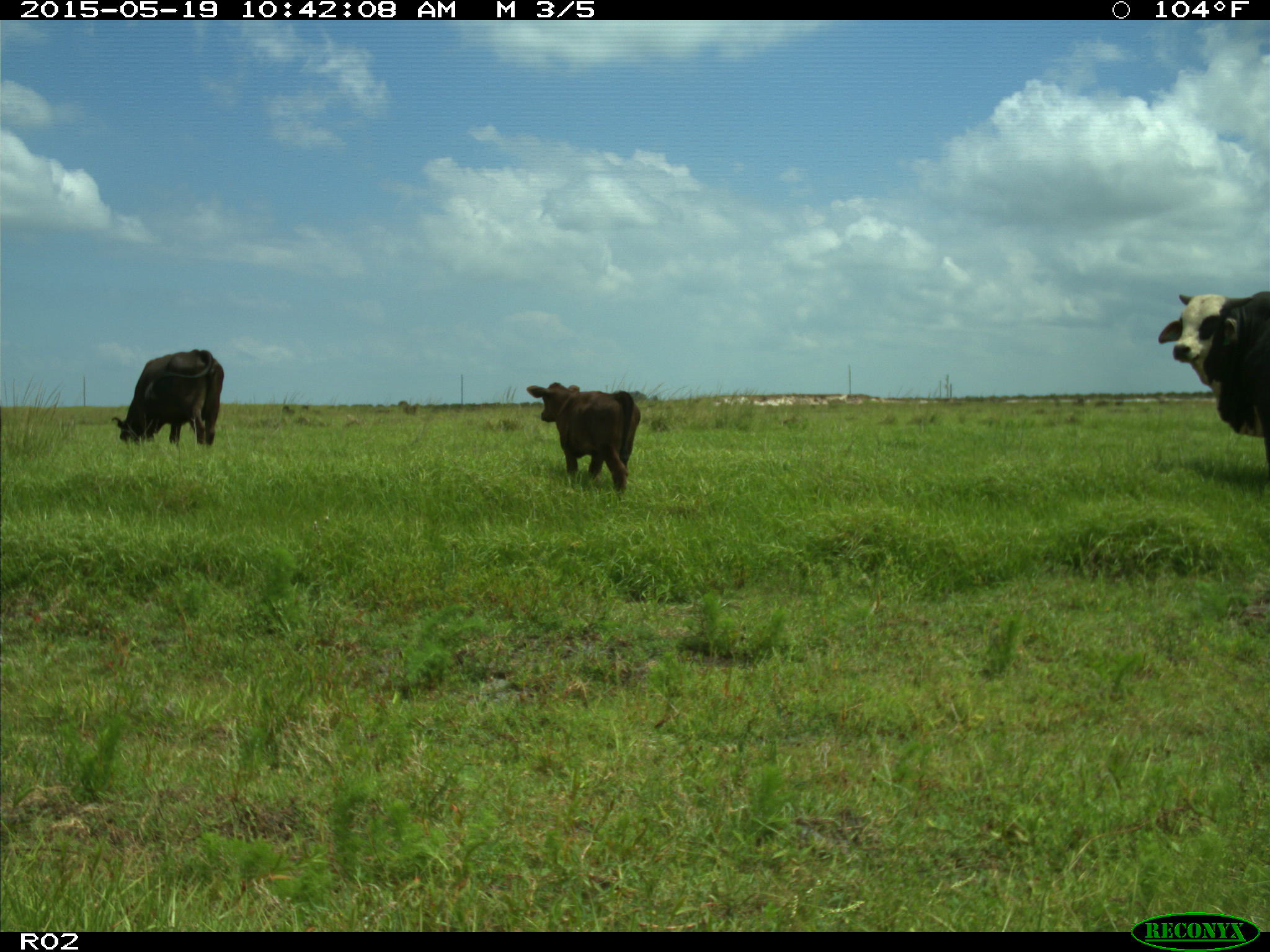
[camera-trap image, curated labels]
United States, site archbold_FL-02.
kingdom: Animalia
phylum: Chordata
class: Mammalia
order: Artiodactyla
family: Bovidae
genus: Bos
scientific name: Bos taurus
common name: domestic cow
Bos taurus (domestic cow).